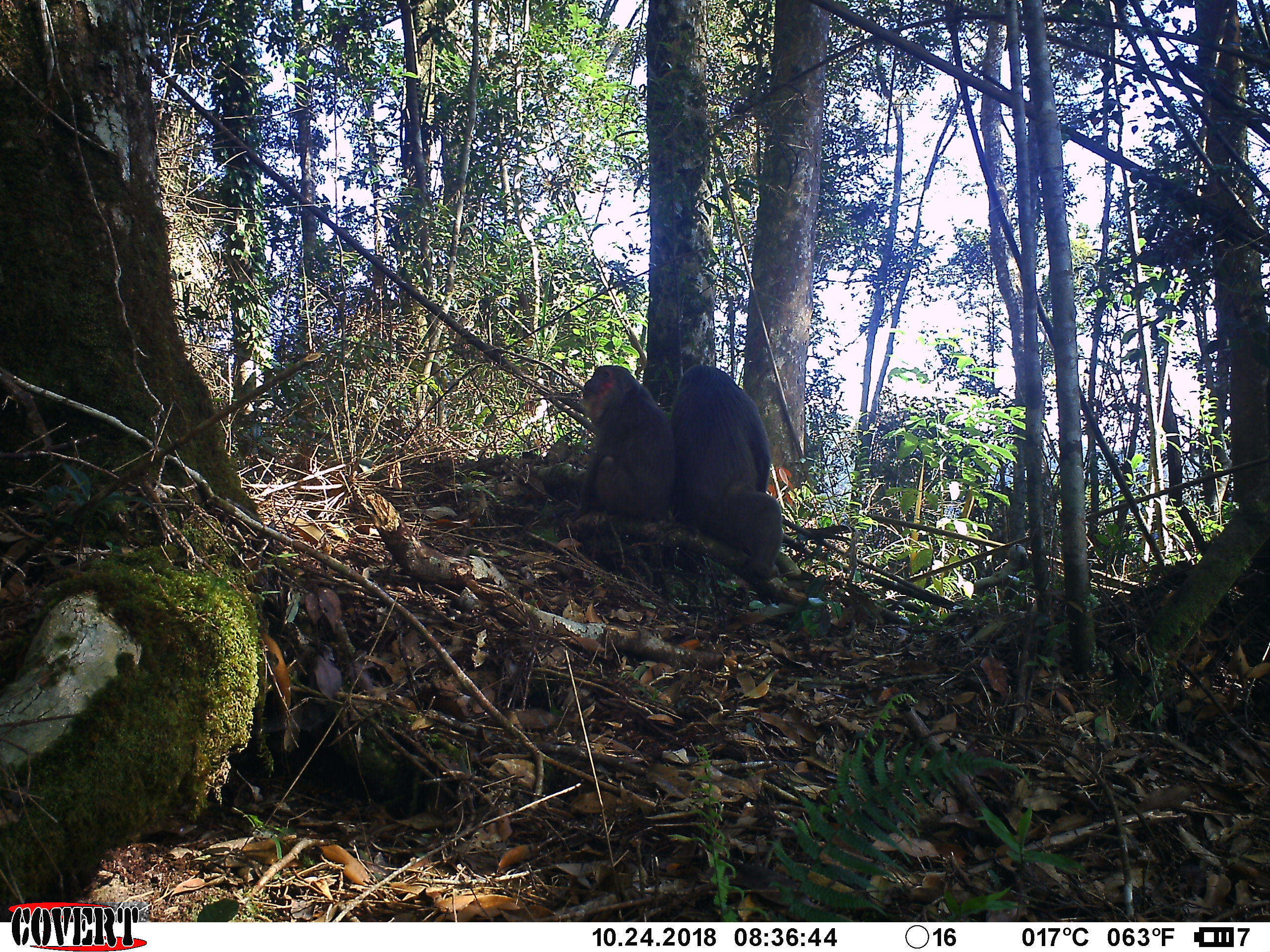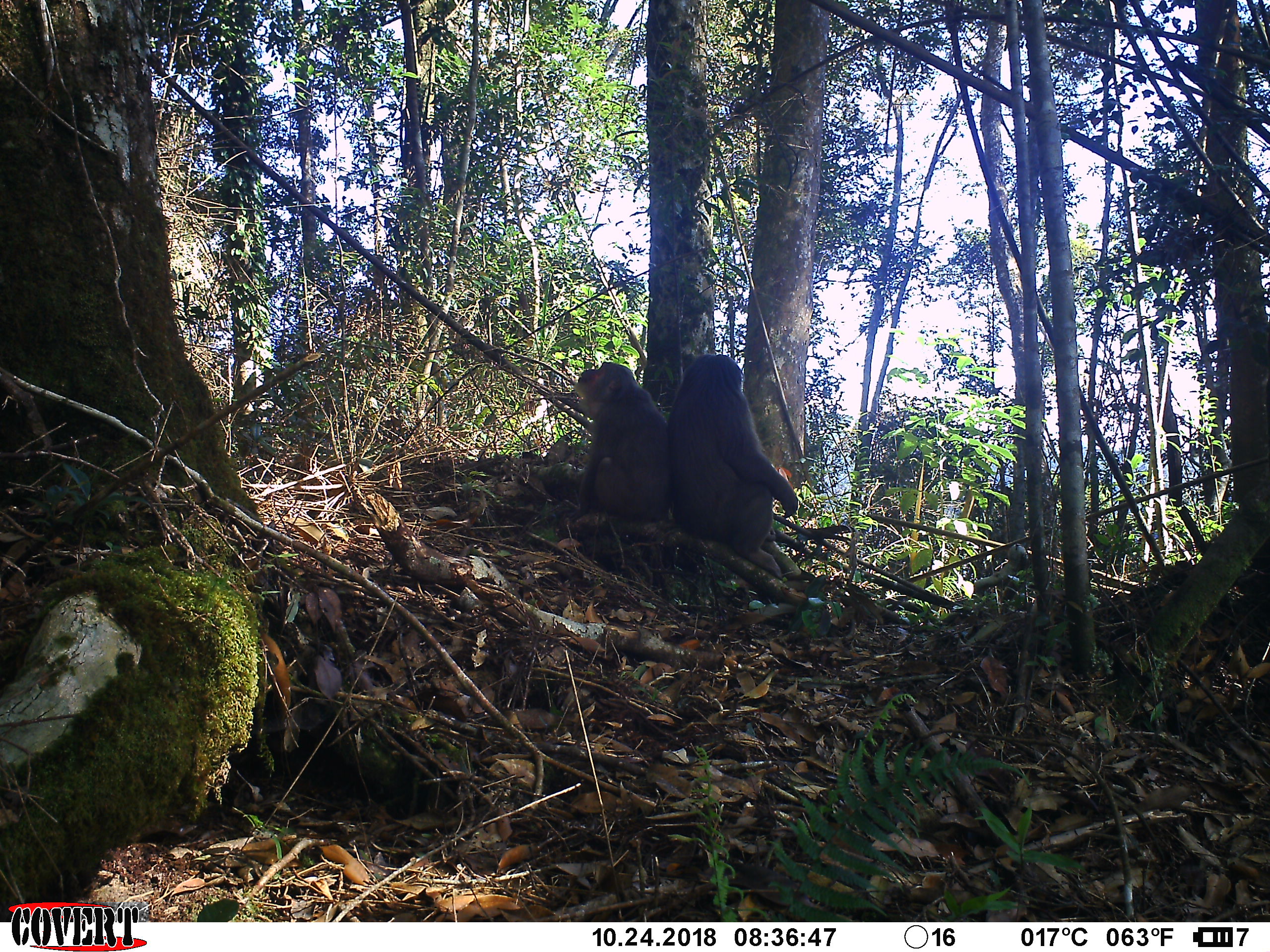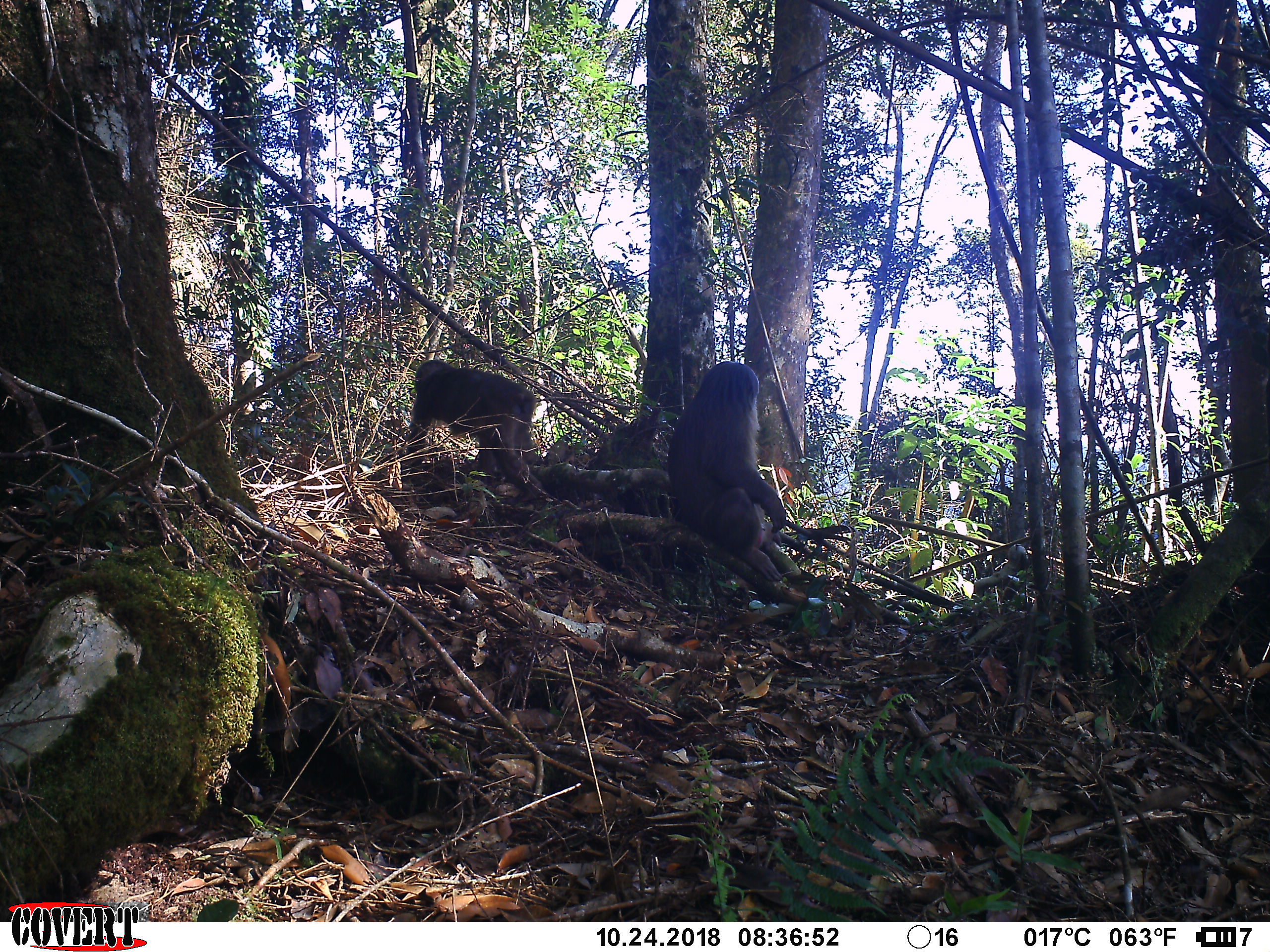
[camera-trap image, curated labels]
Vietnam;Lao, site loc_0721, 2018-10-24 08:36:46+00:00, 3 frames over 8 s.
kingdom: Animalia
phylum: Chordata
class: Mammalia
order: Primates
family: Cercopithecidae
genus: Macaca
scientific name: Macaca arctoides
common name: stump-tailed macaque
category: stump tailed macaque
Stump tailed macaque (stump-tailed macaque) (Macaca arctoides). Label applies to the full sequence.